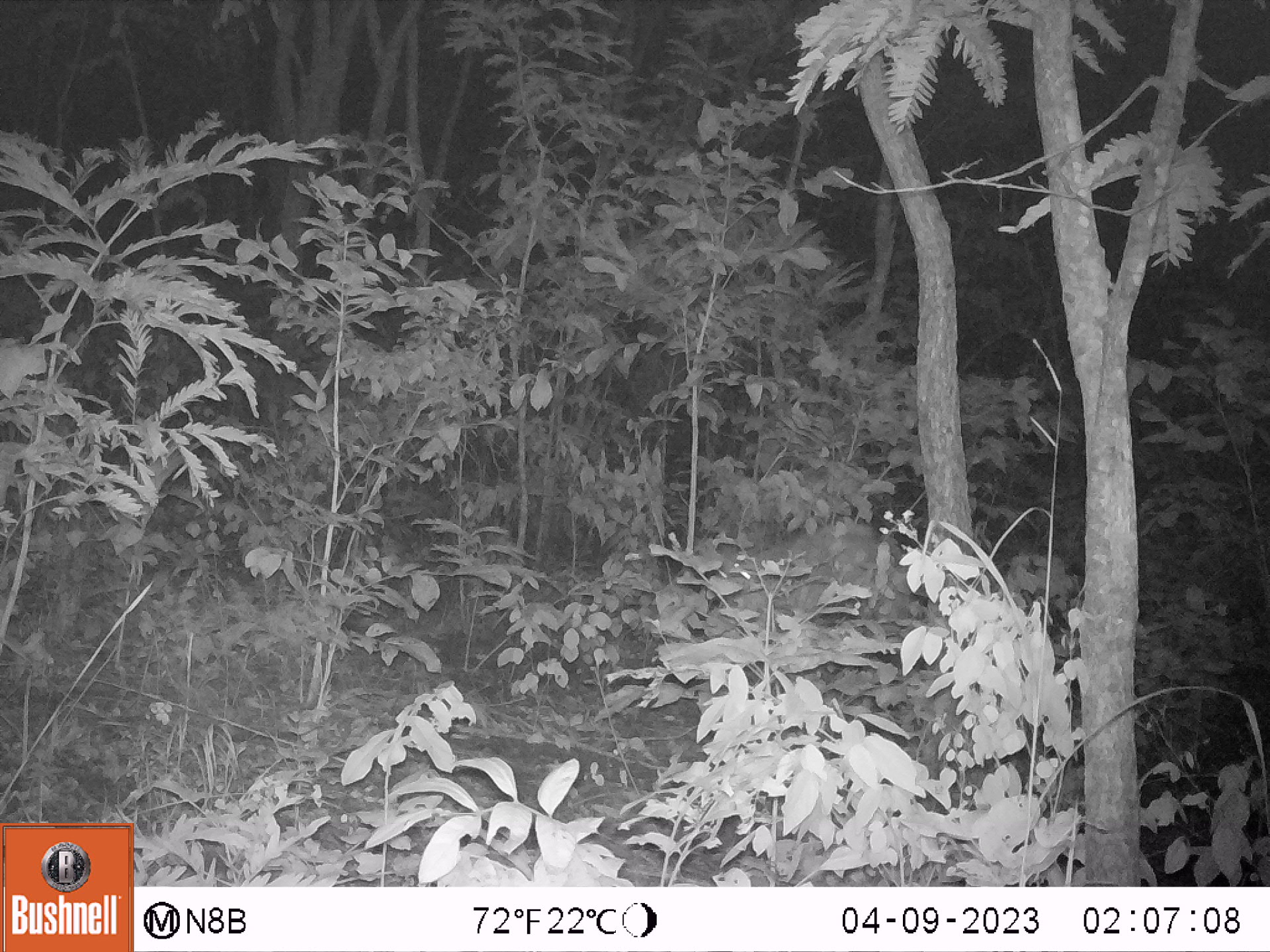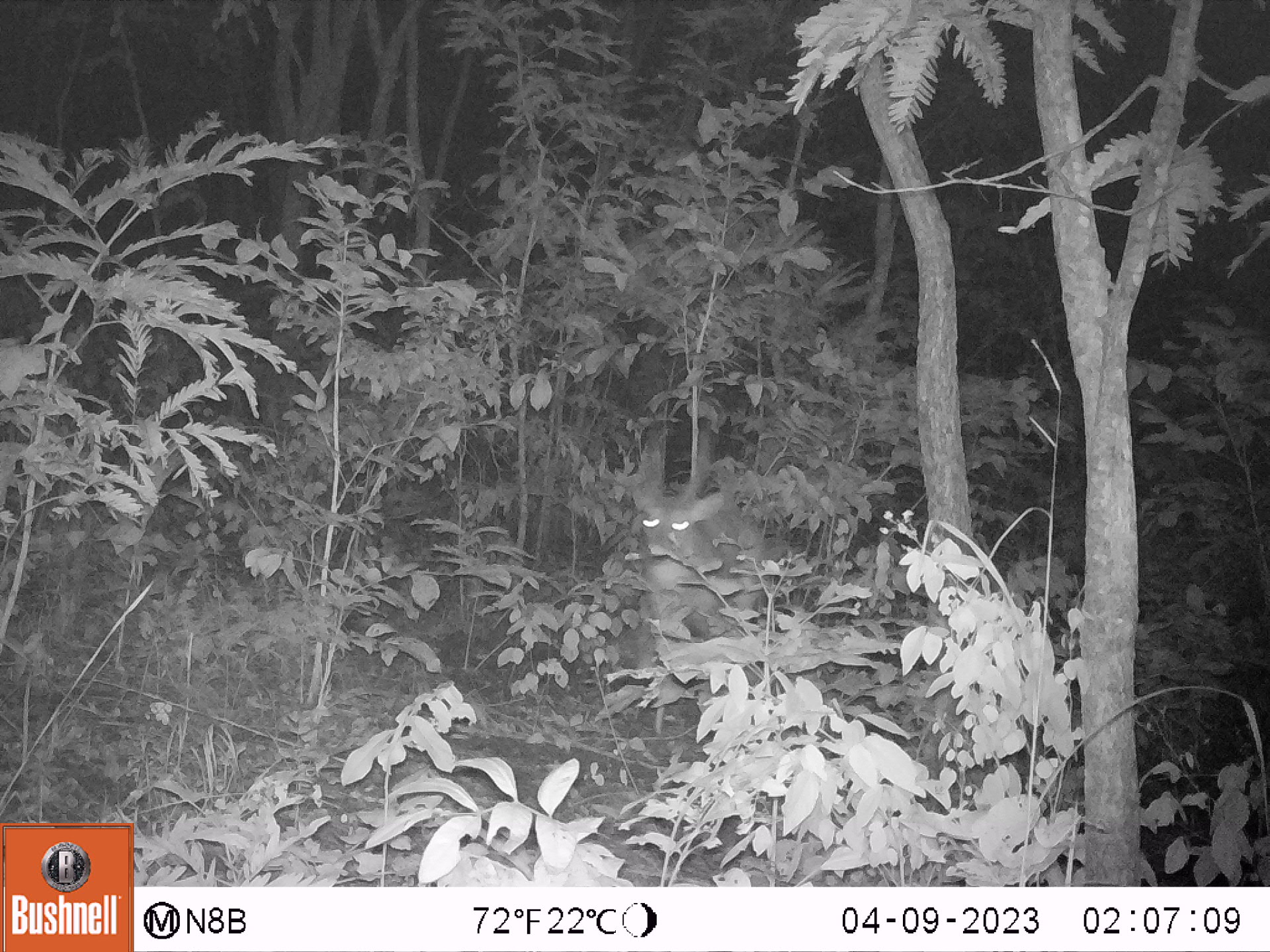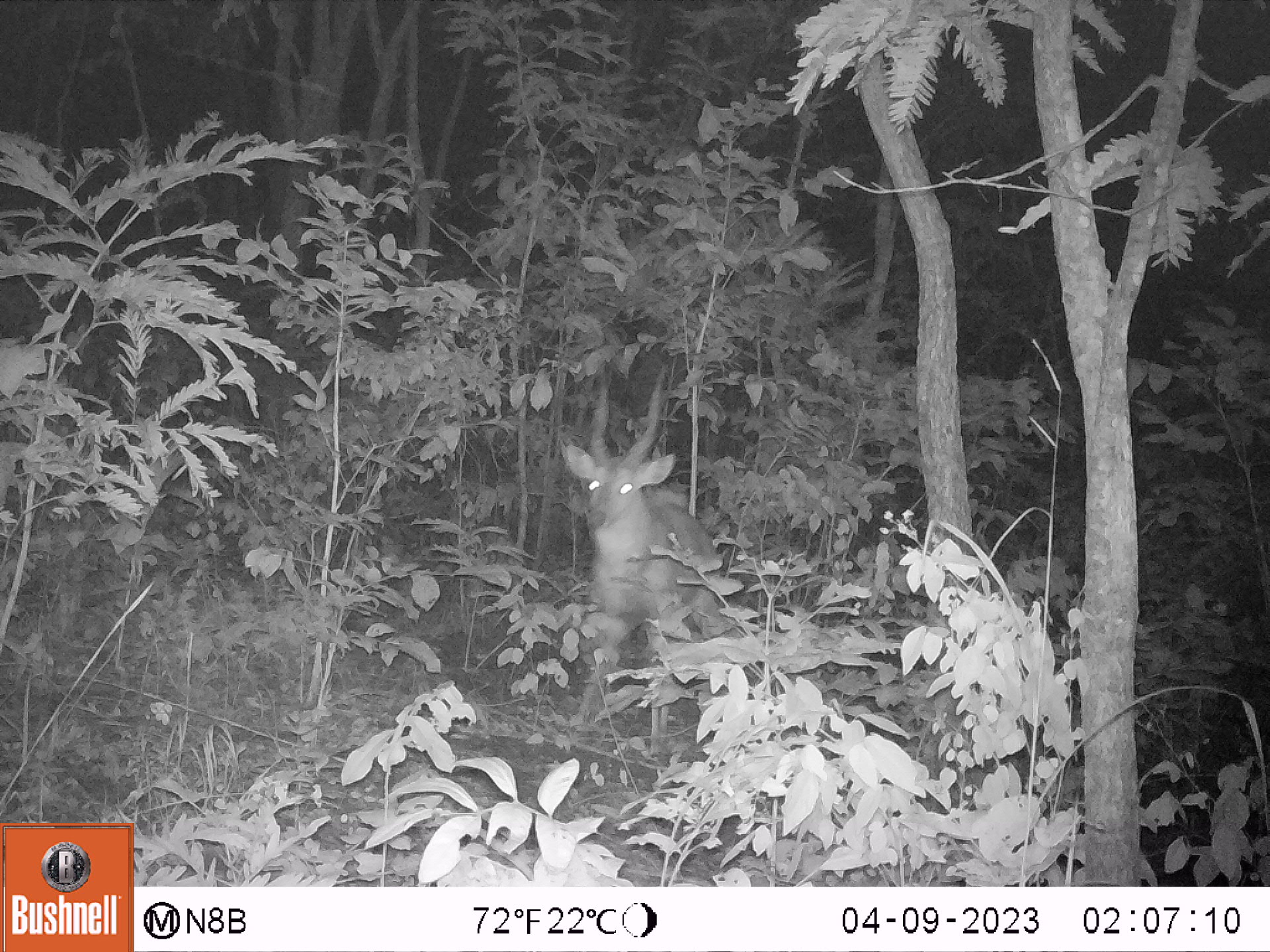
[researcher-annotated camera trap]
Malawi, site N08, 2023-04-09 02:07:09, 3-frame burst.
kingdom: Animalia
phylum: Chordata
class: Mammalia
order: Artiodactyla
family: Bovidae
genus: Tragelaphus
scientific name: Tragelaphus sylvaticus sylvaticus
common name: cape bushbuck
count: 1